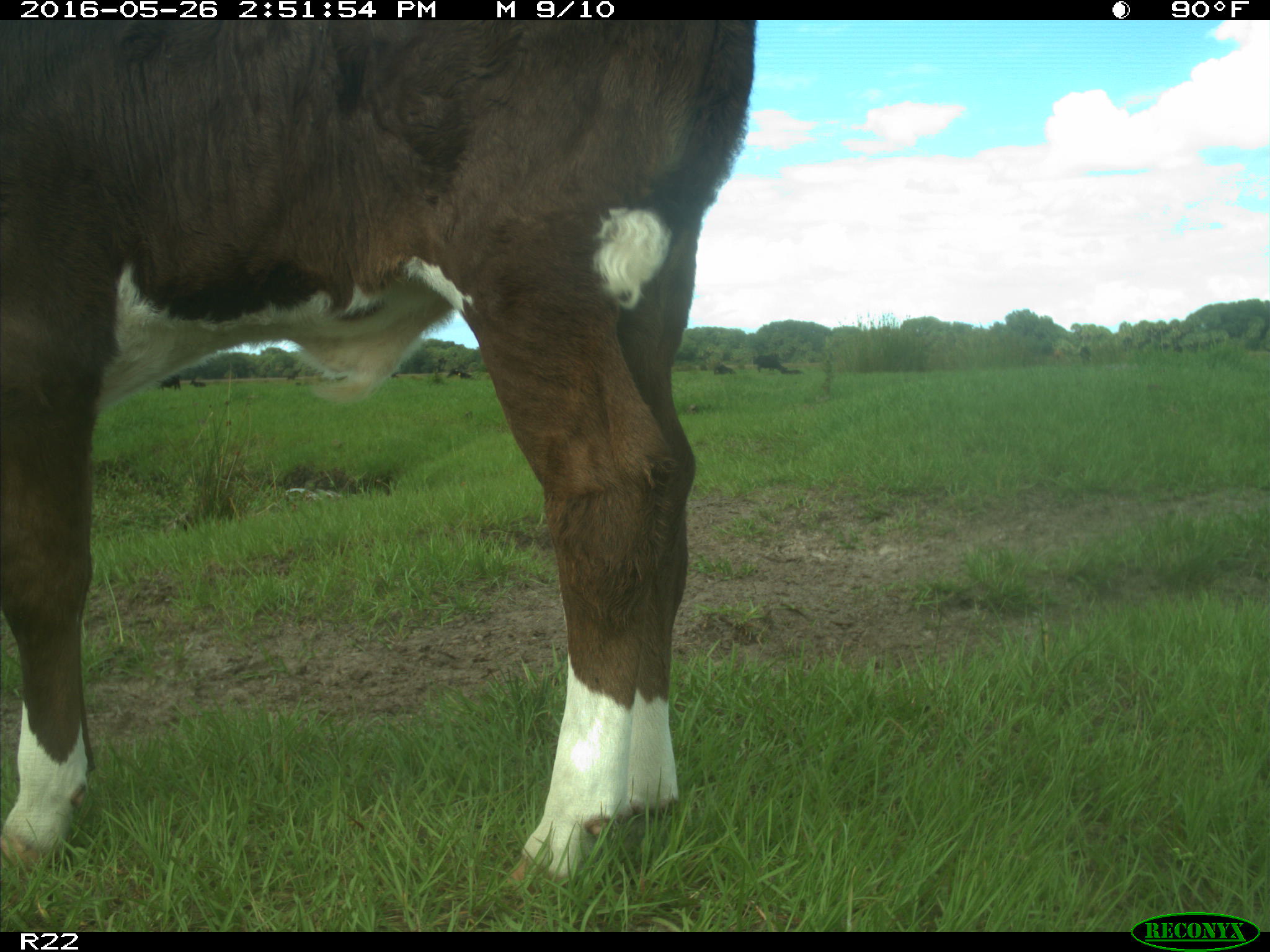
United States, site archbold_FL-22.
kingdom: Animalia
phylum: Chordata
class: Mammalia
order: Artiodactyla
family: Bovidae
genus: Bos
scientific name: Bos taurus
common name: domestic cow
Bos taurus (domestic cow).